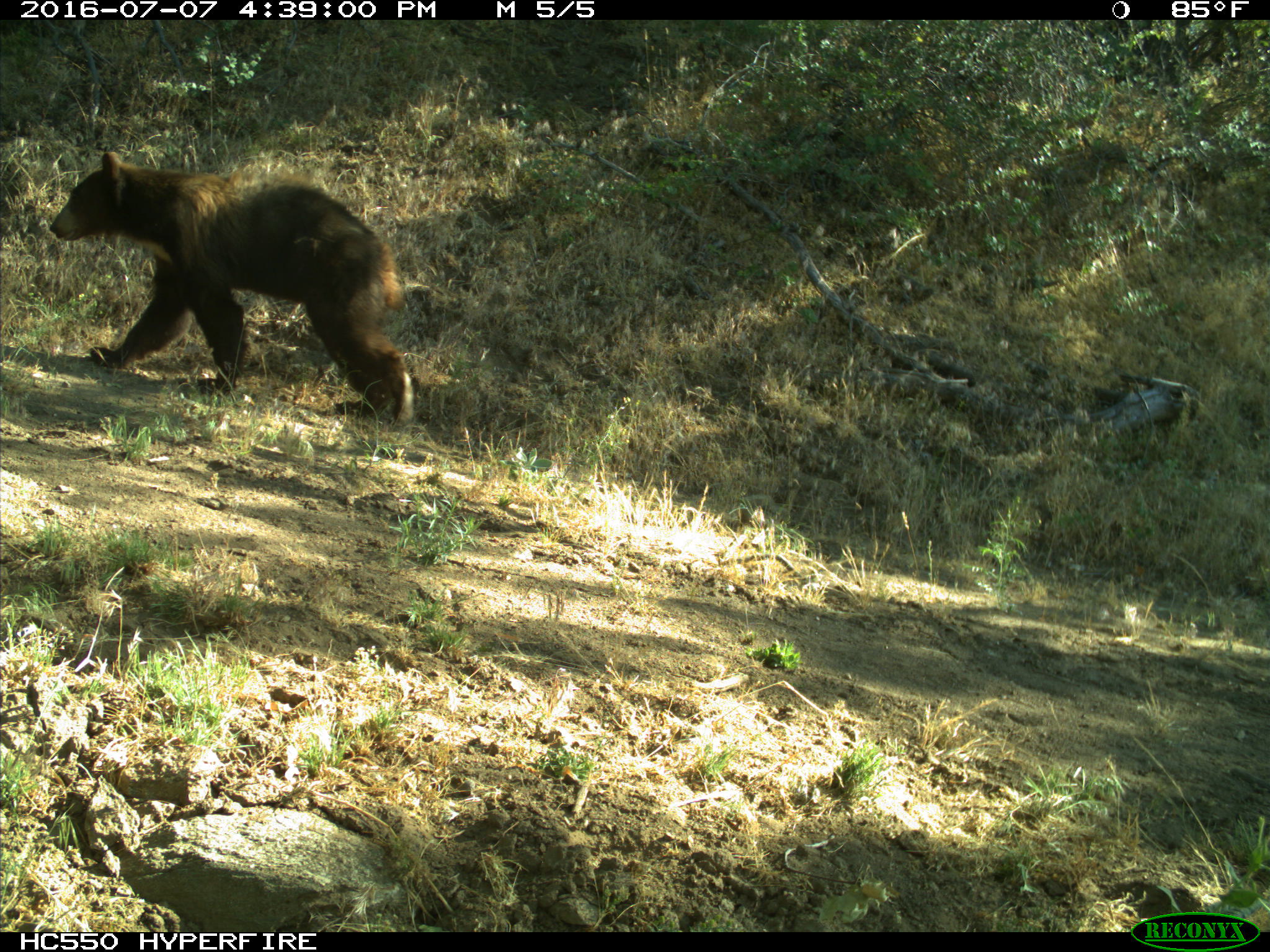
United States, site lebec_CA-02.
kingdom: Animalia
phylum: Chordata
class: Mammalia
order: Carnivora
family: Ursidae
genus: Ursus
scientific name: Ursus americanus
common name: american black bear